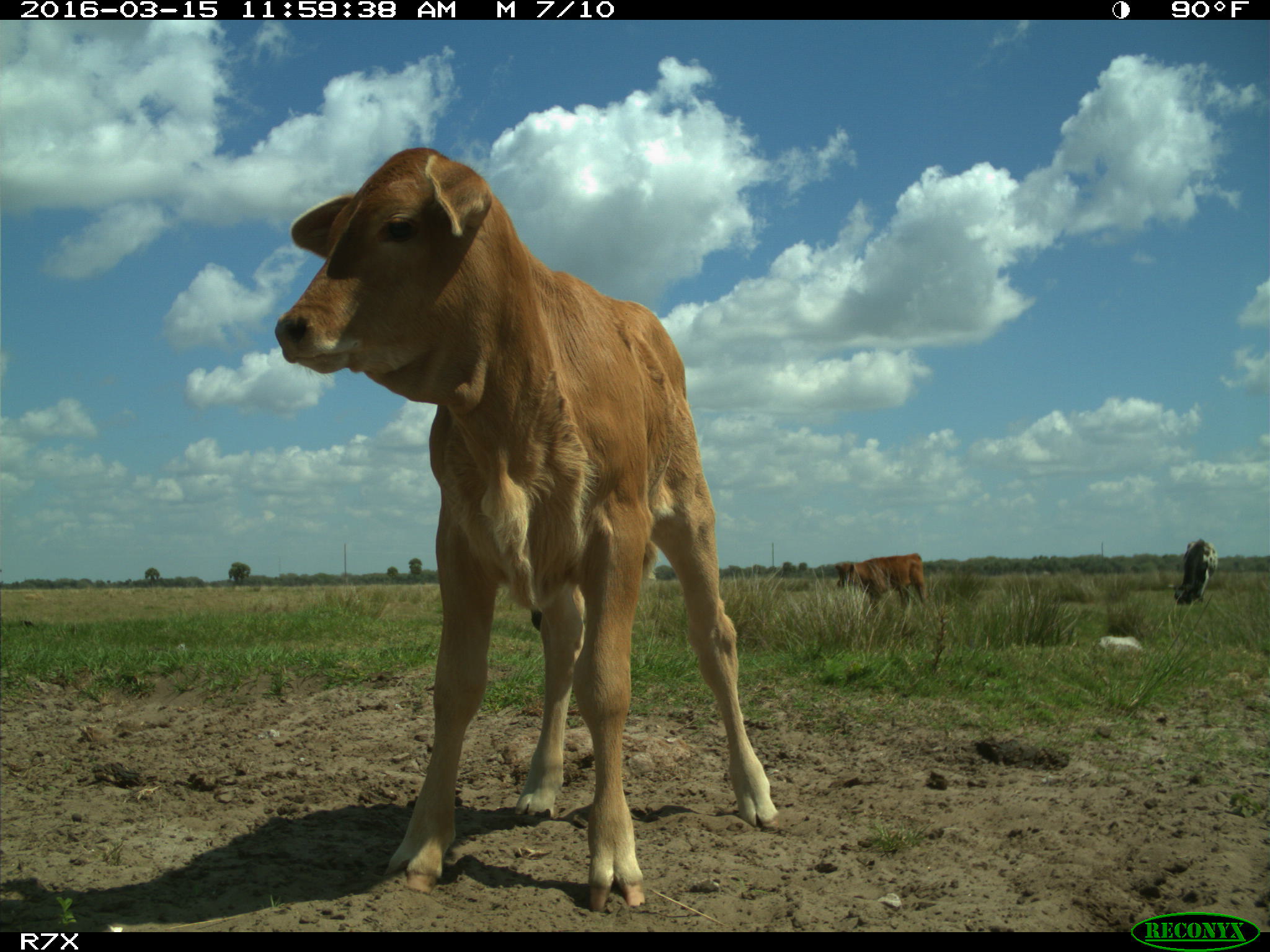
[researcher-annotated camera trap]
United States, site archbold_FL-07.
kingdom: Animalia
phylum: Chordata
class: Mammalia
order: Artiodactyla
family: Bovidae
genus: Bos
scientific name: Bos taurus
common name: domestic cow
Bos taurus (domestic cow).